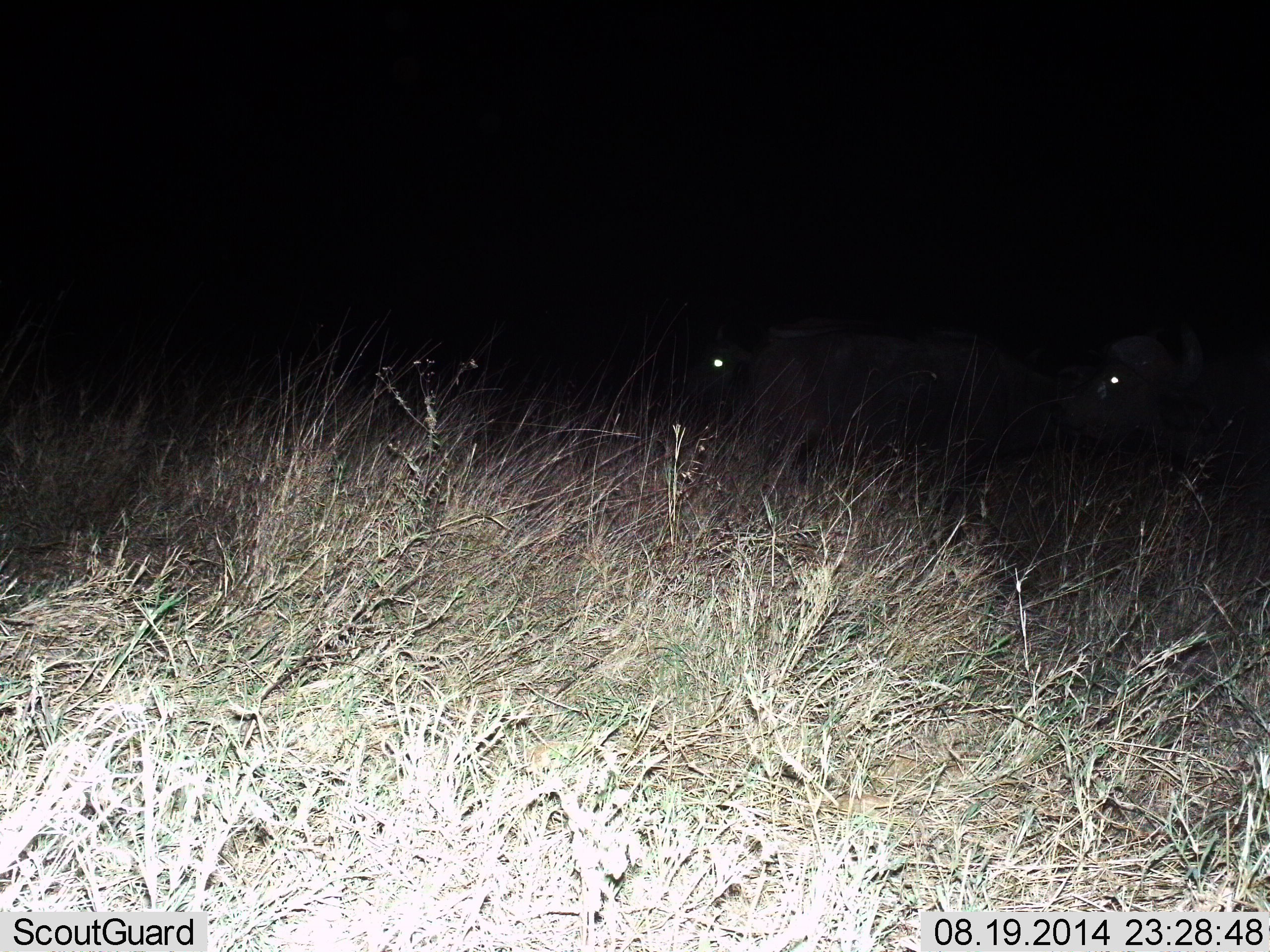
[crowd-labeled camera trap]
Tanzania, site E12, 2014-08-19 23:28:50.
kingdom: Animalia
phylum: Chordata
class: Mammalia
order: Artiodactyla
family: Bovidae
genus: Syncerus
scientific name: Syncerus caffer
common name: cape buffalo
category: buffalo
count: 2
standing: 90%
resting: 0%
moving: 10%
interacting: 0%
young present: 0%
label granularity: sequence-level